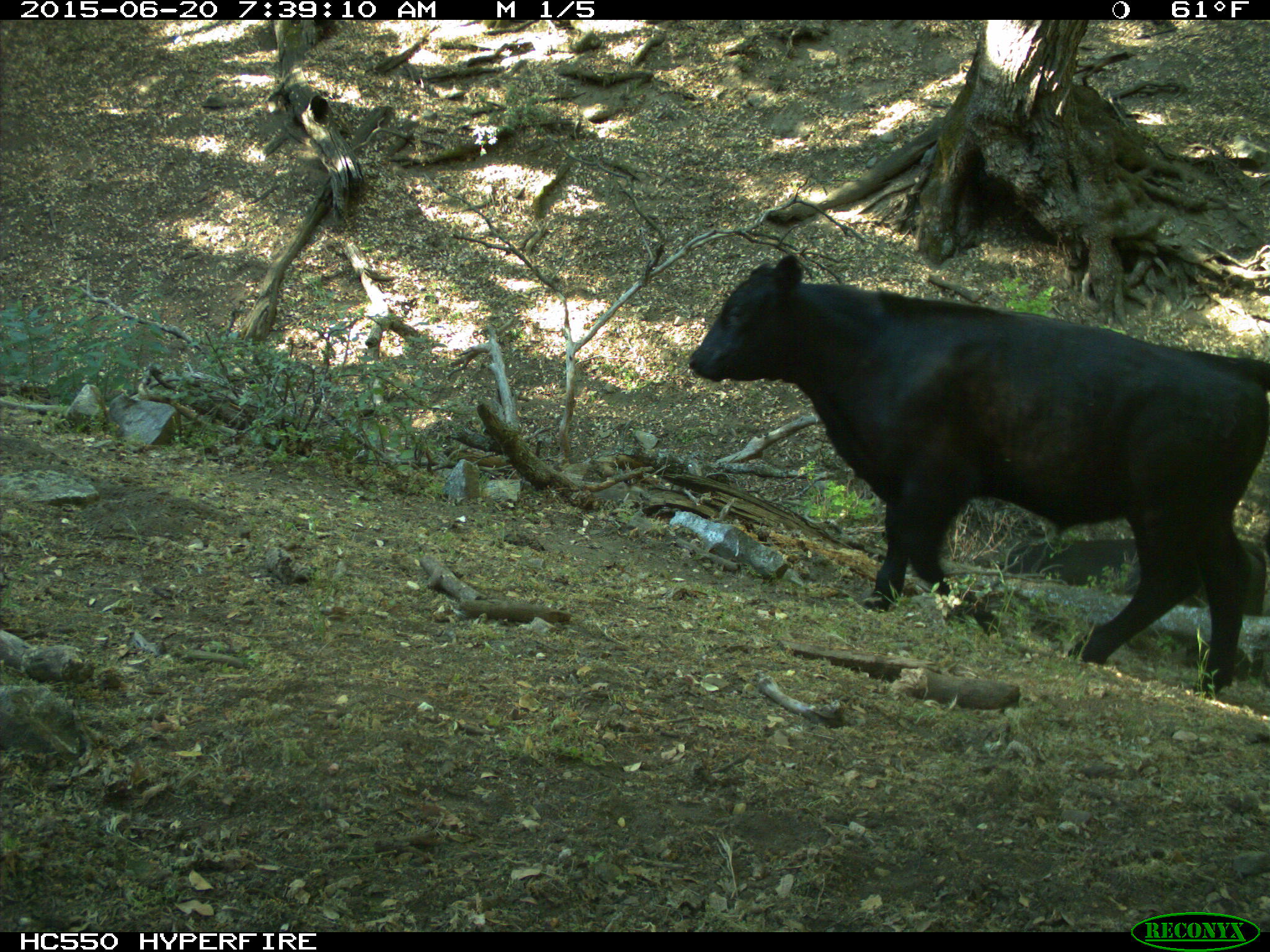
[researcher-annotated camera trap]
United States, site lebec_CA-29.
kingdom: Animalia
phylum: Chordata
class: Mammalia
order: Artiodactyla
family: Bovidae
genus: Bos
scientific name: Bos taurus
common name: domestic cow